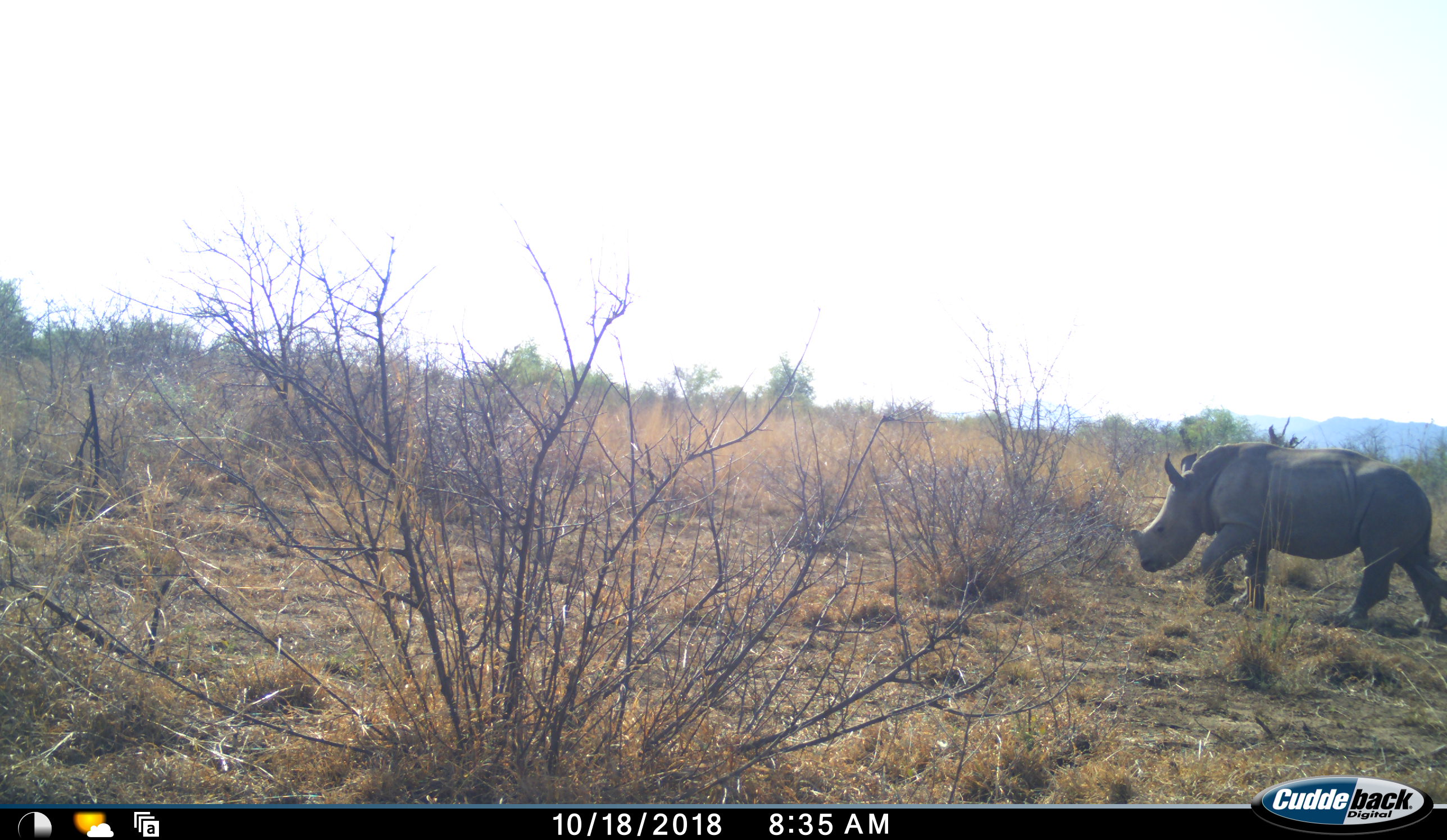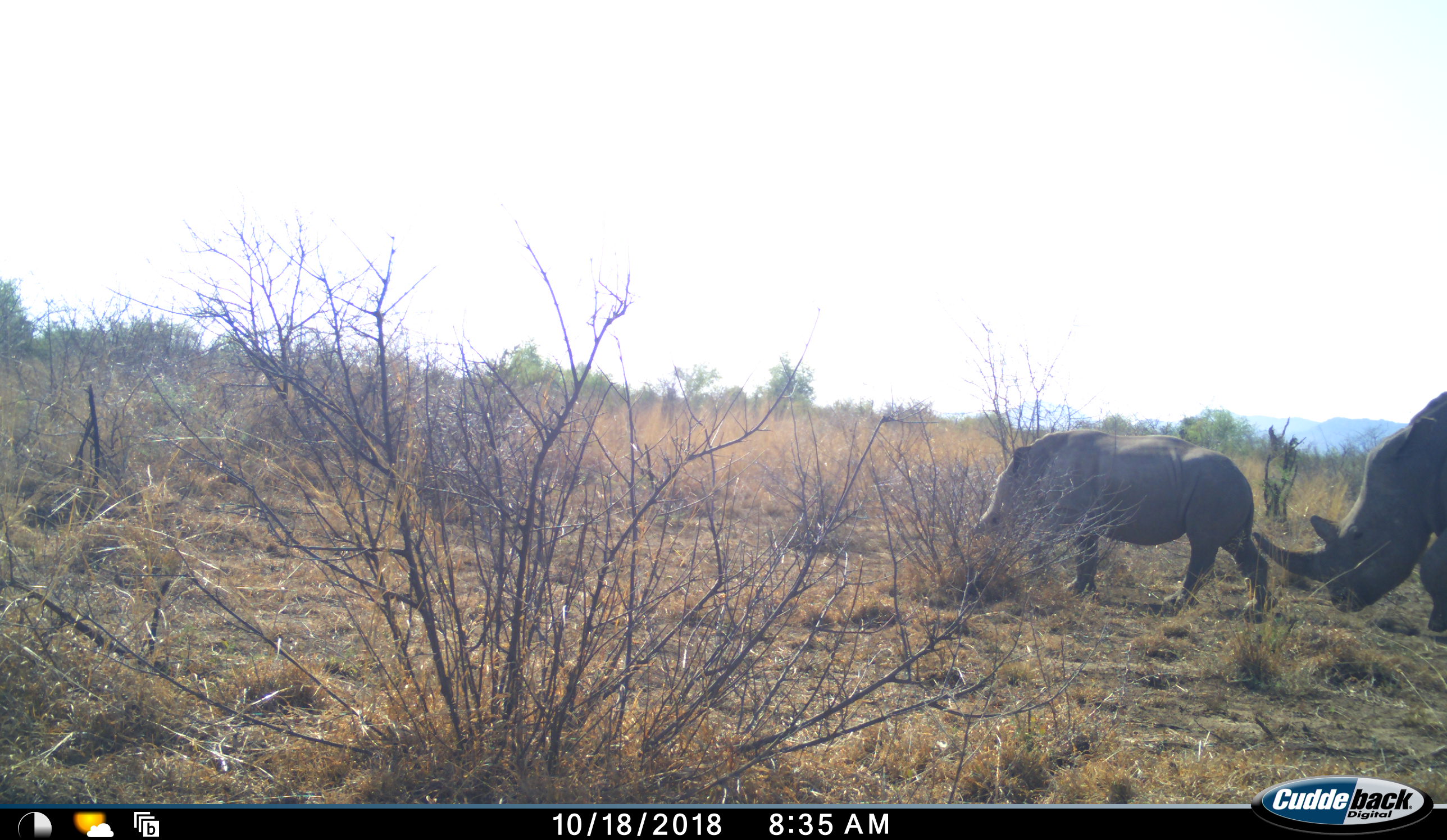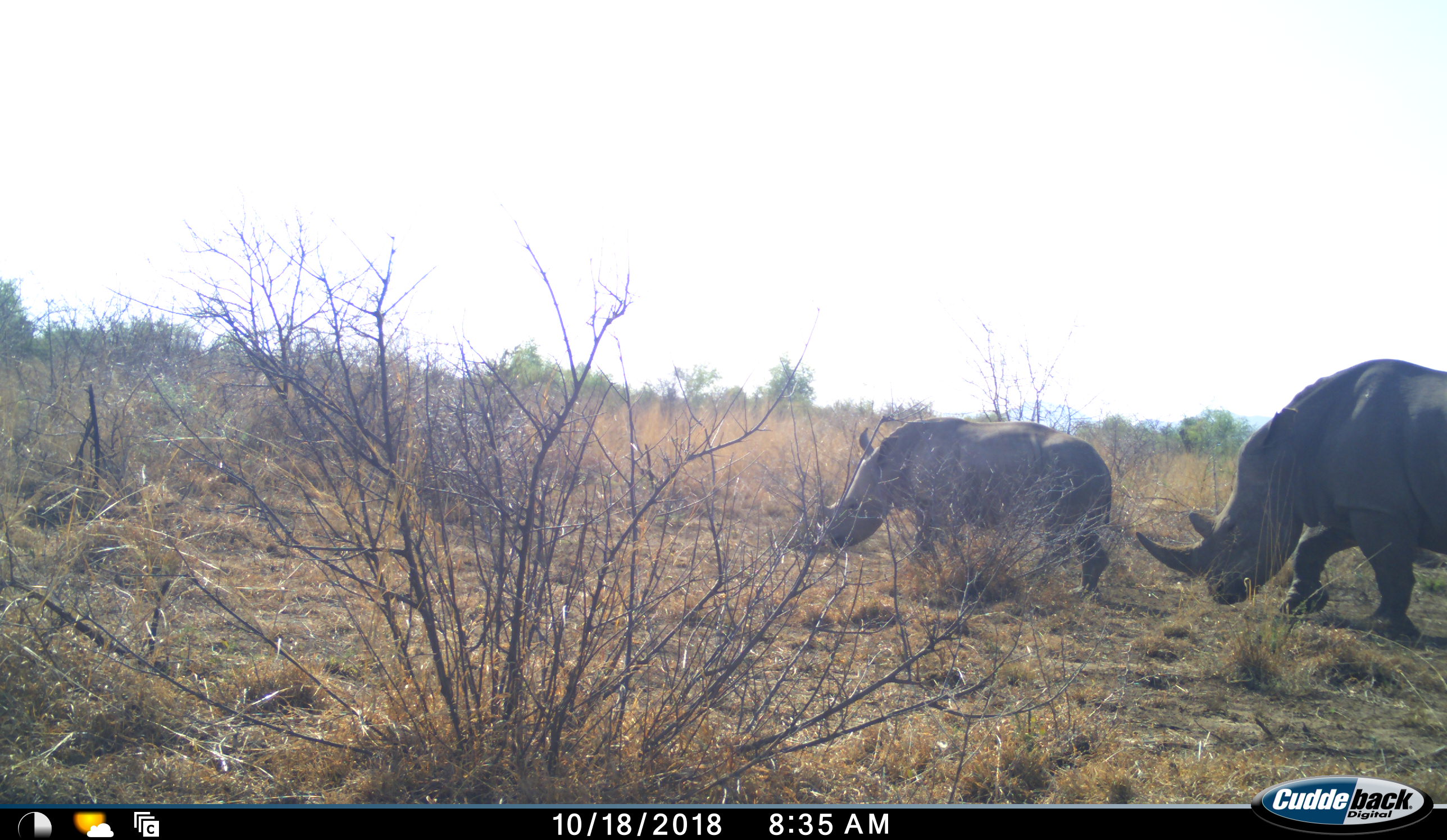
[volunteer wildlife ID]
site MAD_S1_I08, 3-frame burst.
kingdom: Animalia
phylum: Chordata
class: Mammalia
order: Perissodactyla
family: Rhinocerotidae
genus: Diceros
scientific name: Diceros bicornis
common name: black rhinoceros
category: rhinocerosblack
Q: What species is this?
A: Rhinocerosblack (black rhinoceros) (Diceros bicornis).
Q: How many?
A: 2.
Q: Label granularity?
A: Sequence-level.